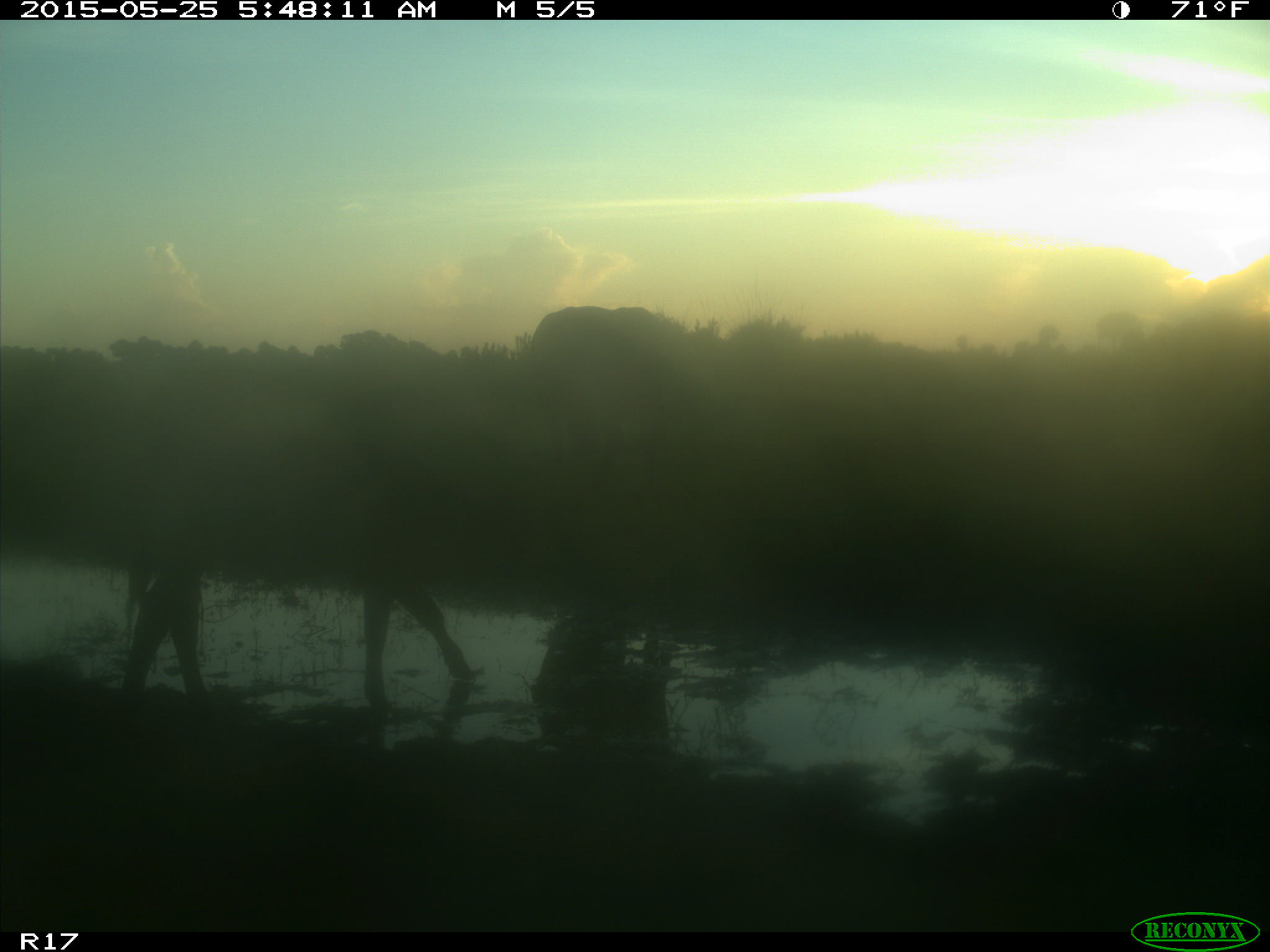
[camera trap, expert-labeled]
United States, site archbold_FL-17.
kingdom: Animalia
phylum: Chordata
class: Mammalia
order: Artiodactyla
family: Bovidae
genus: Bos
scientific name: Bos taurus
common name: domestic cow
Bos taurus (domestic cow).